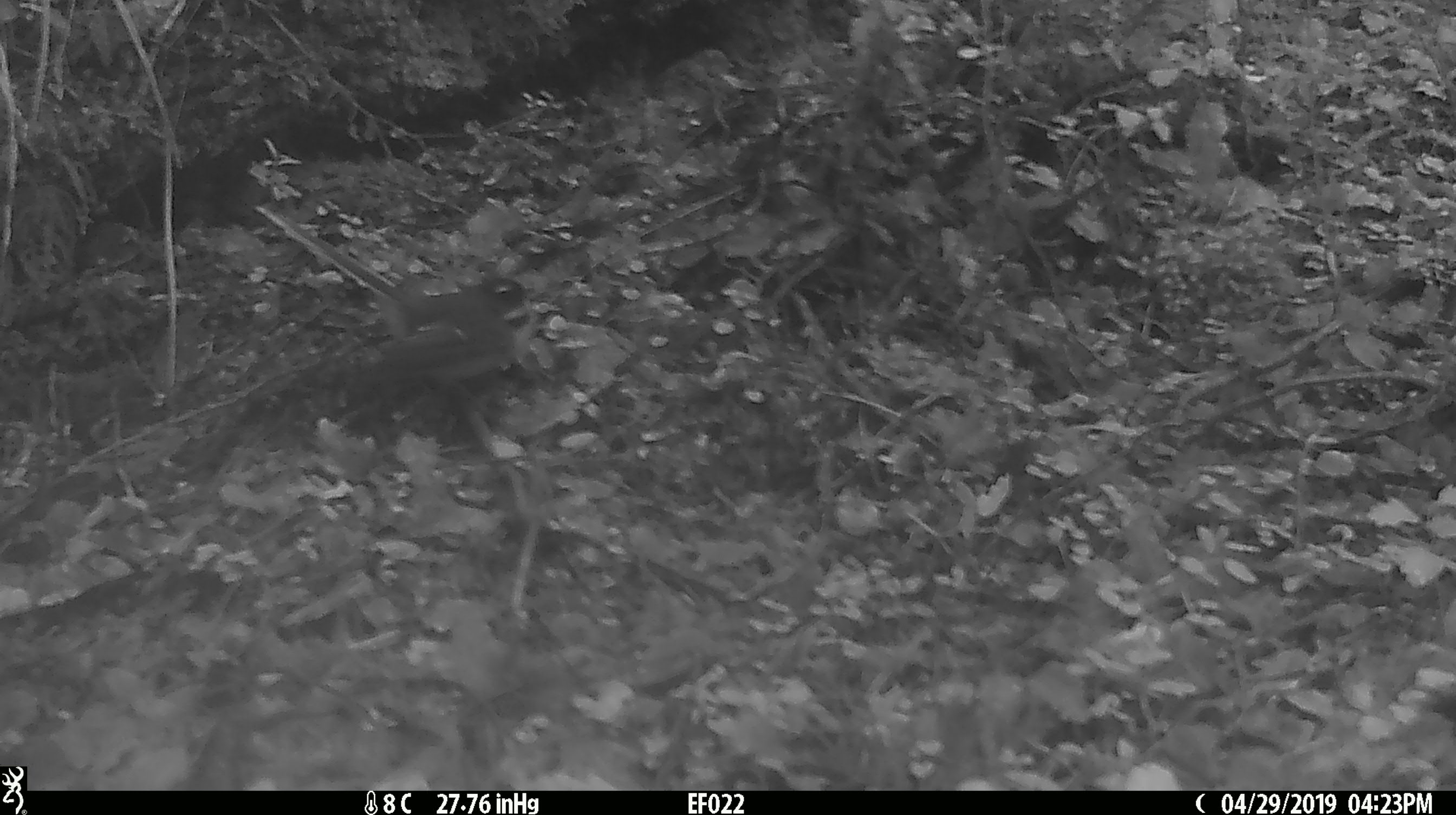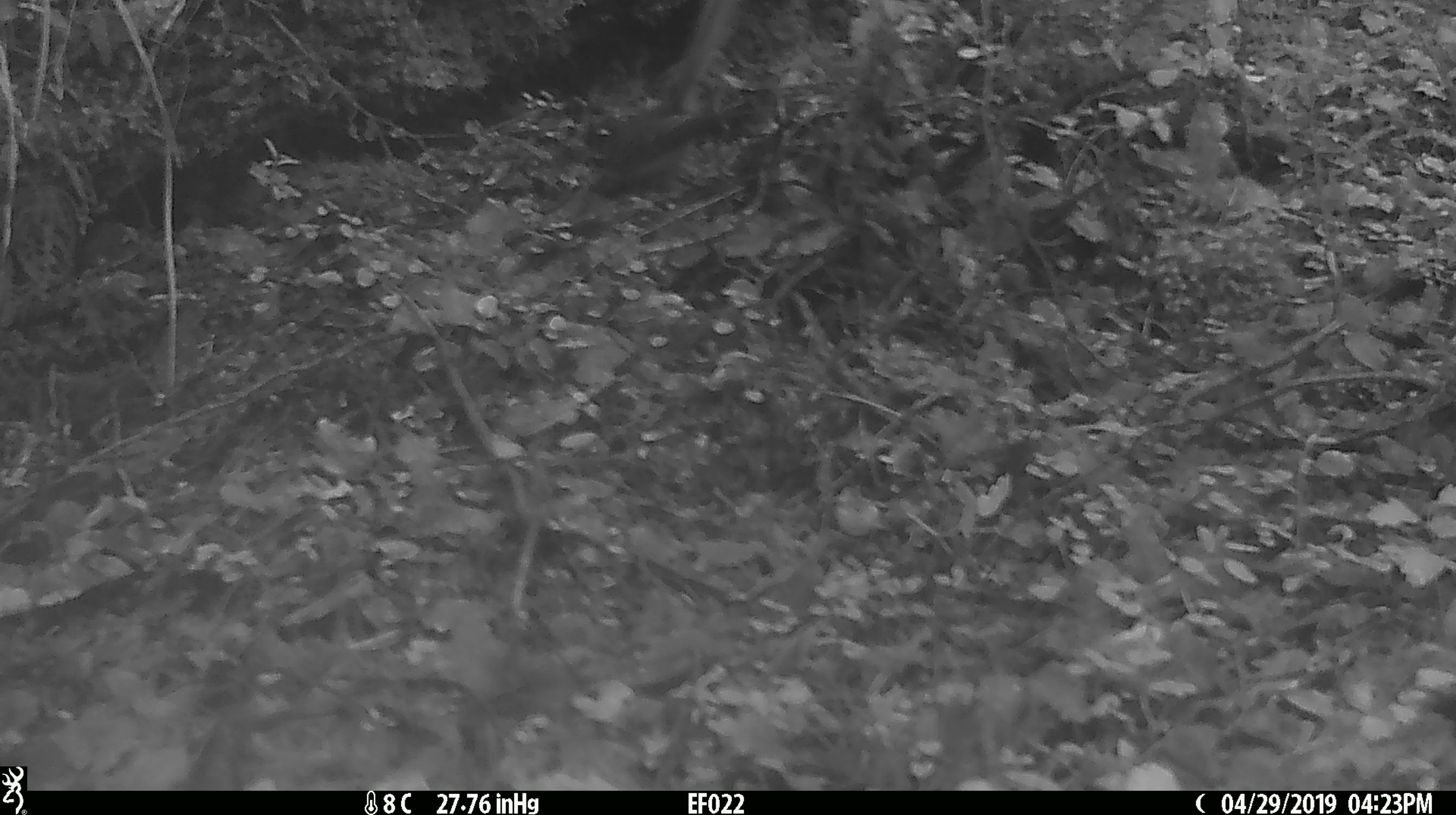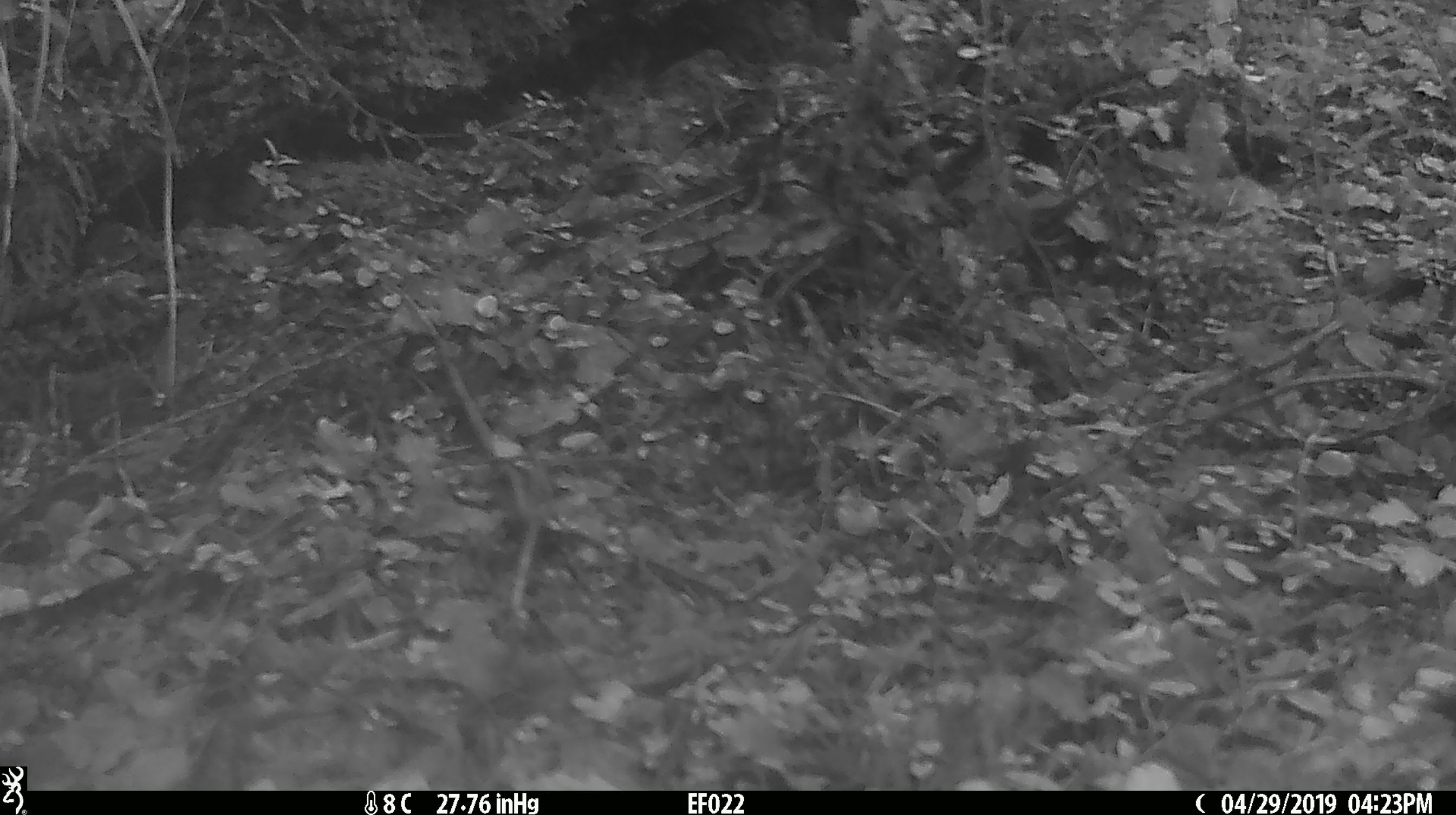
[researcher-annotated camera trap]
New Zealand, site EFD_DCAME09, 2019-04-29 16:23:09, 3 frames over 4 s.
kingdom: Animalia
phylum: Chordata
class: Aves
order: Passeriformes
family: Rhipiduridae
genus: Rhipidura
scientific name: Rhipidura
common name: fantails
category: fantail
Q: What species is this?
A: Fantail (fantails) (Rhipidura).